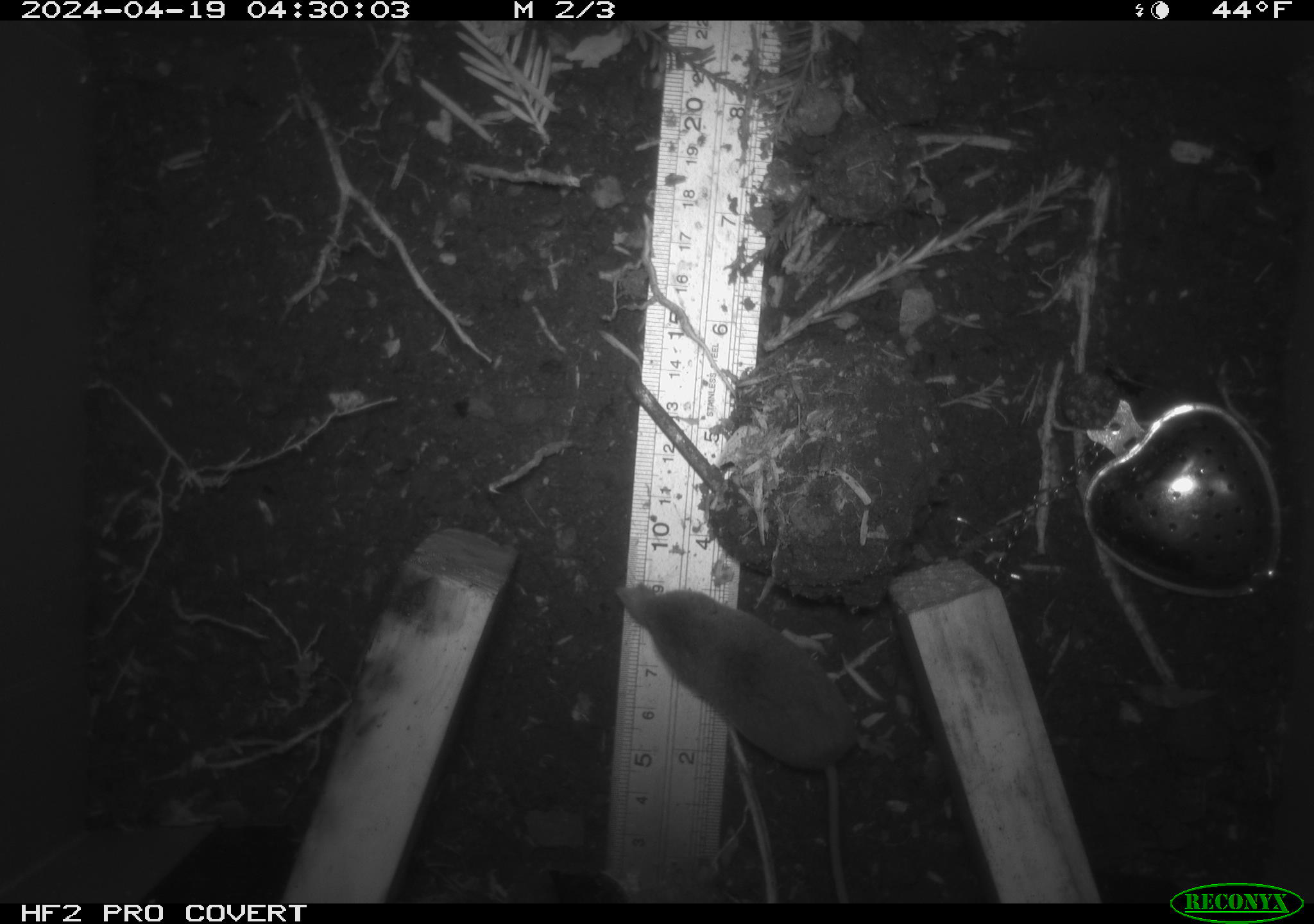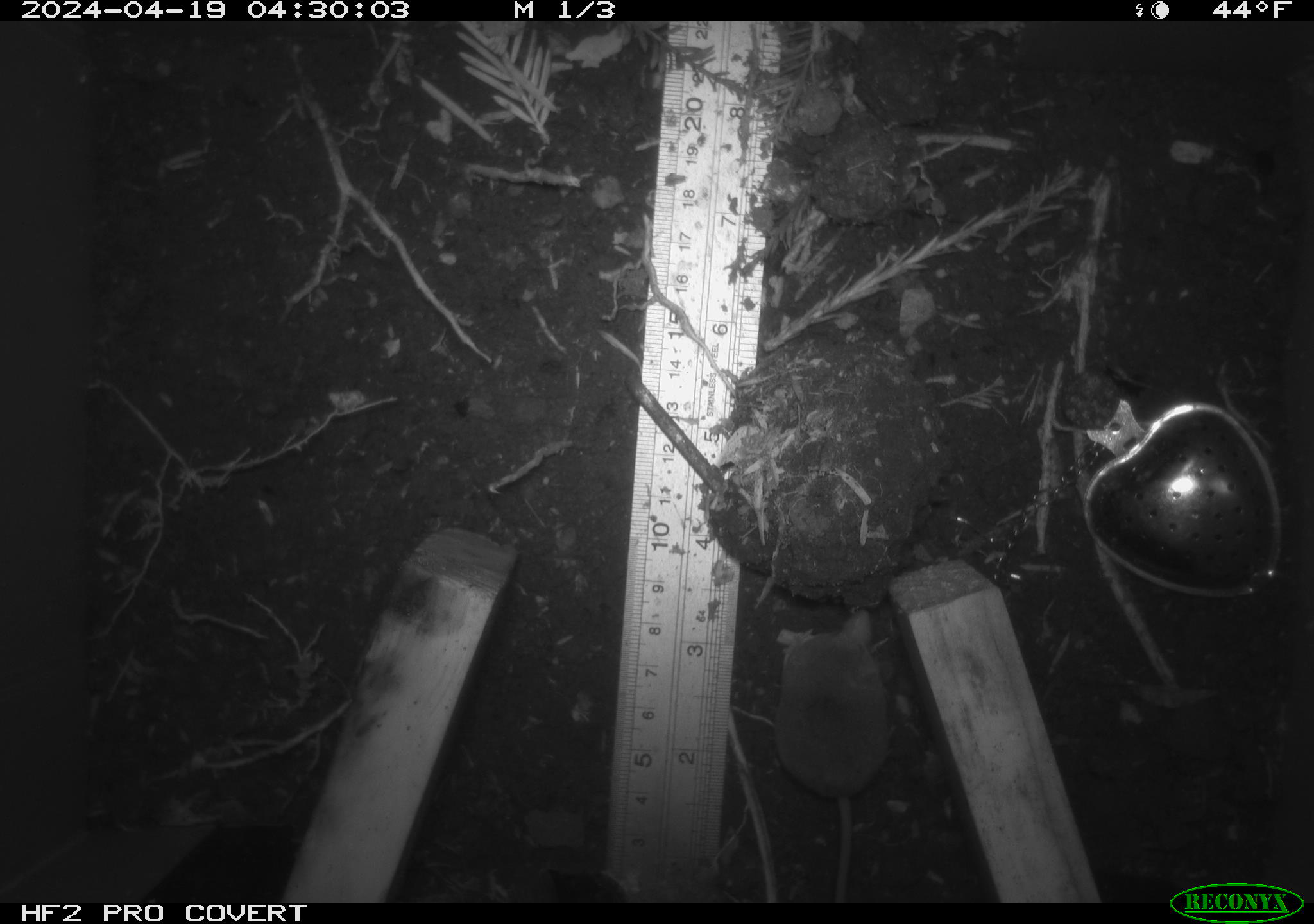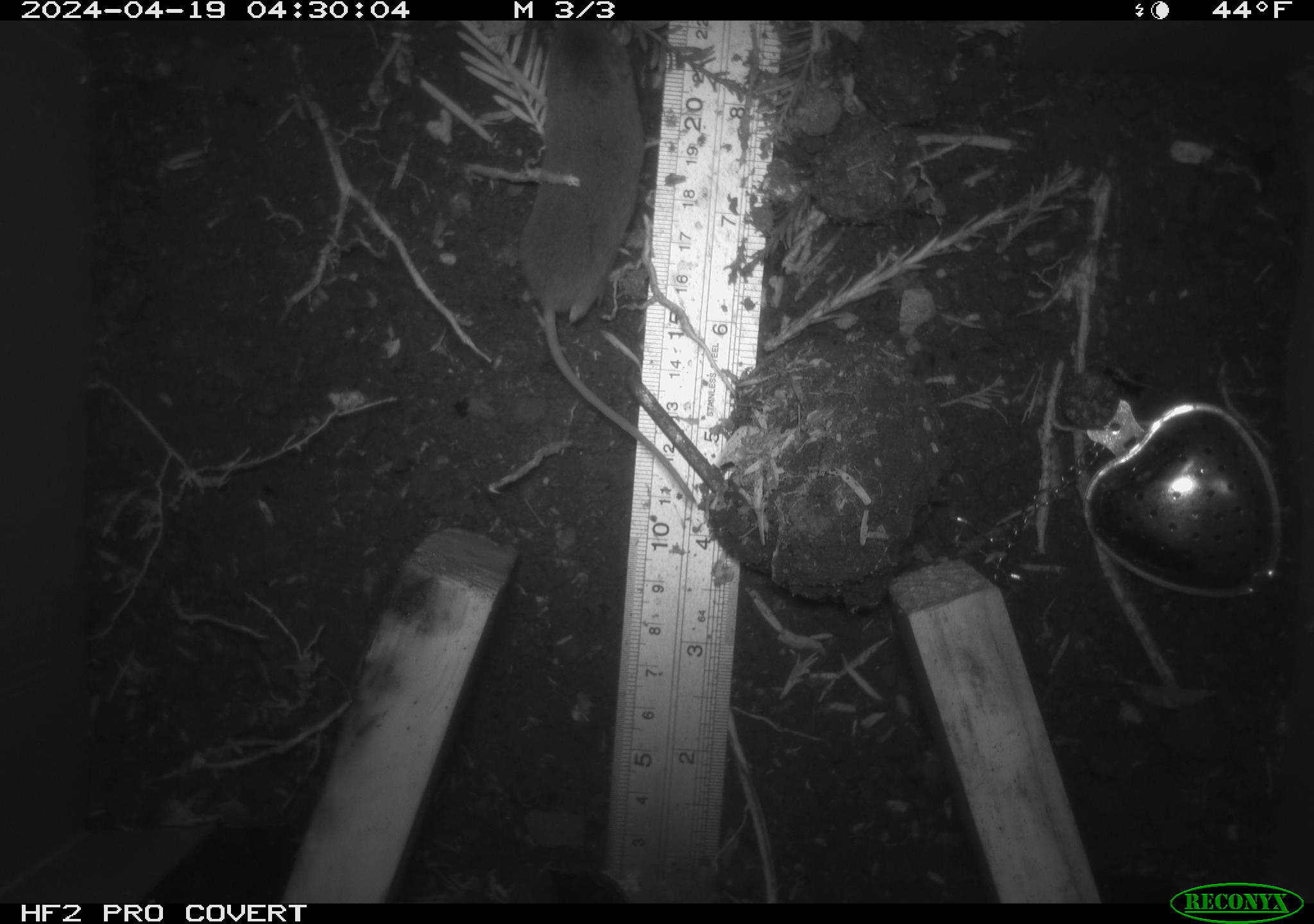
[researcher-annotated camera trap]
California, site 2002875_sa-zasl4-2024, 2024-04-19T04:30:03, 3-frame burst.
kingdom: Animalia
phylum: Chordata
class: Mammalia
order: Eulipotyphla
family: Soricidae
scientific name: Soricidae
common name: shrews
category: soricidae family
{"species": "soricidae family (shrews) (Soricidae)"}